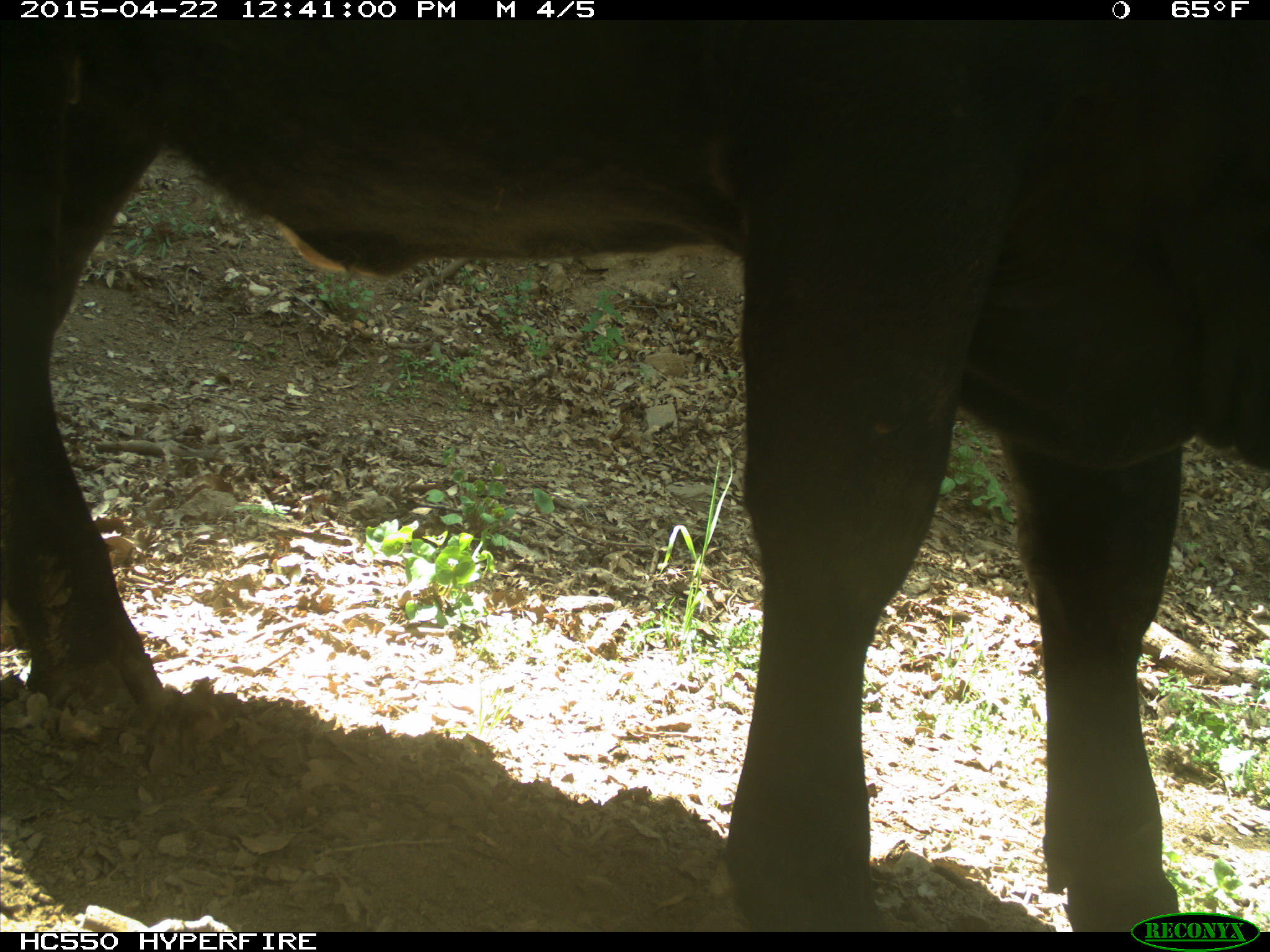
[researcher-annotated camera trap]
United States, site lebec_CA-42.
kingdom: Animalia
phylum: Chordata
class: Mammalia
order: Artiodactyla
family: Bovidae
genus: Bos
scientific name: Bos taurus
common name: domestic cow